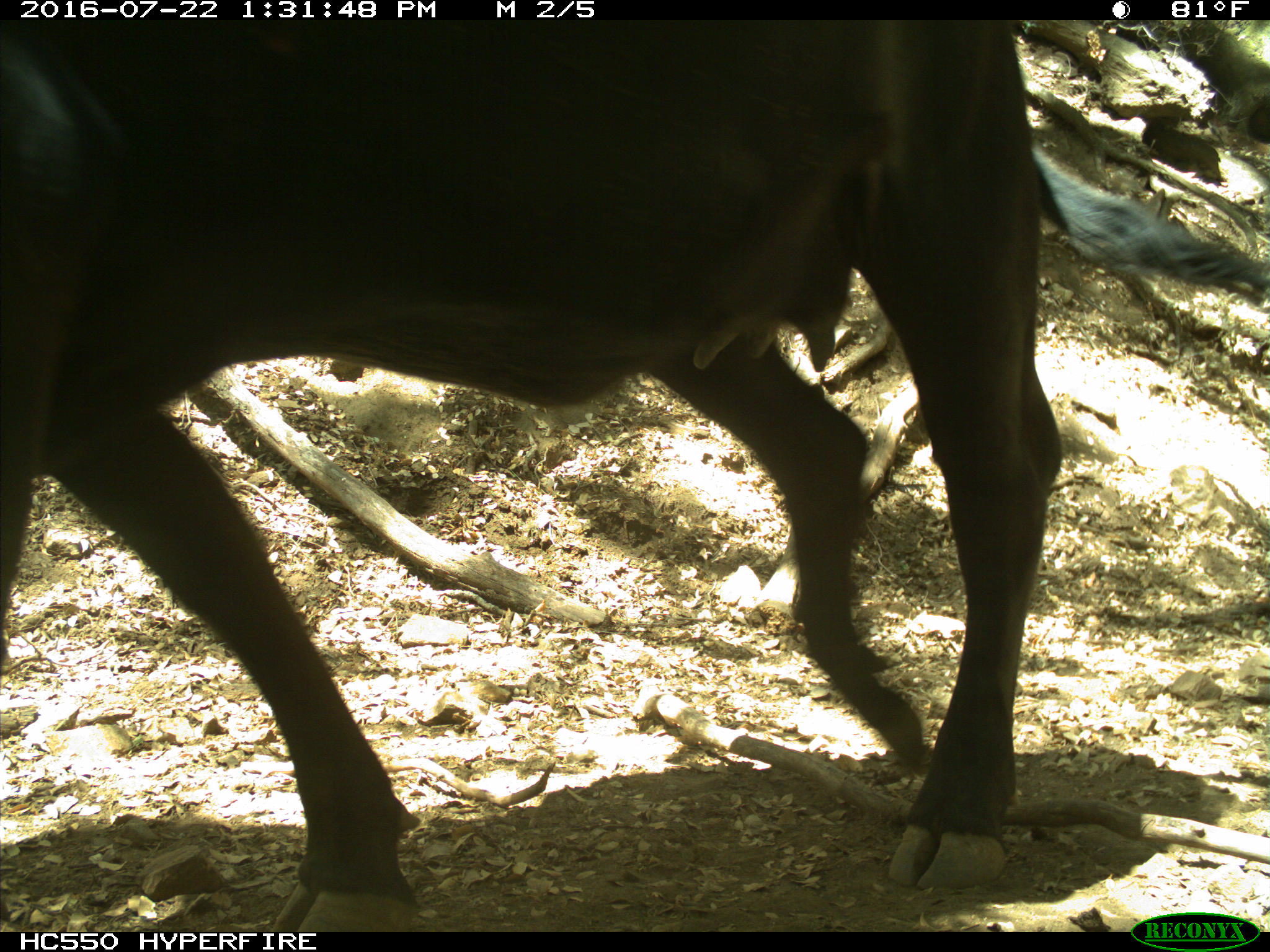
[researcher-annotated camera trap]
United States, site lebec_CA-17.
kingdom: Animalia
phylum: Chordata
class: Mammalia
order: Artiodactyla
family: Bovidae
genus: Bos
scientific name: Bos taurus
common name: domestic cow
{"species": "Bos taurus (domestic cow)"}